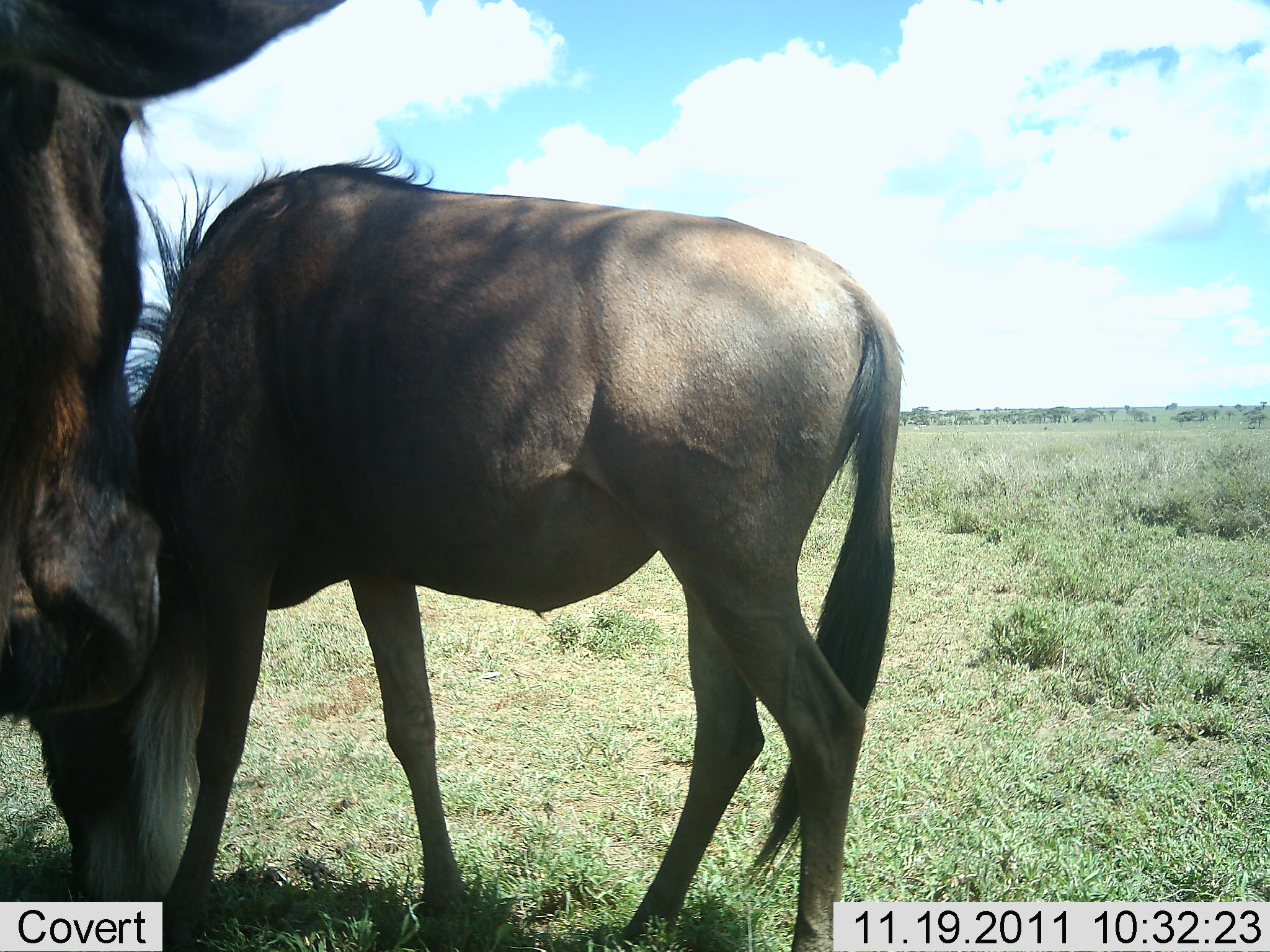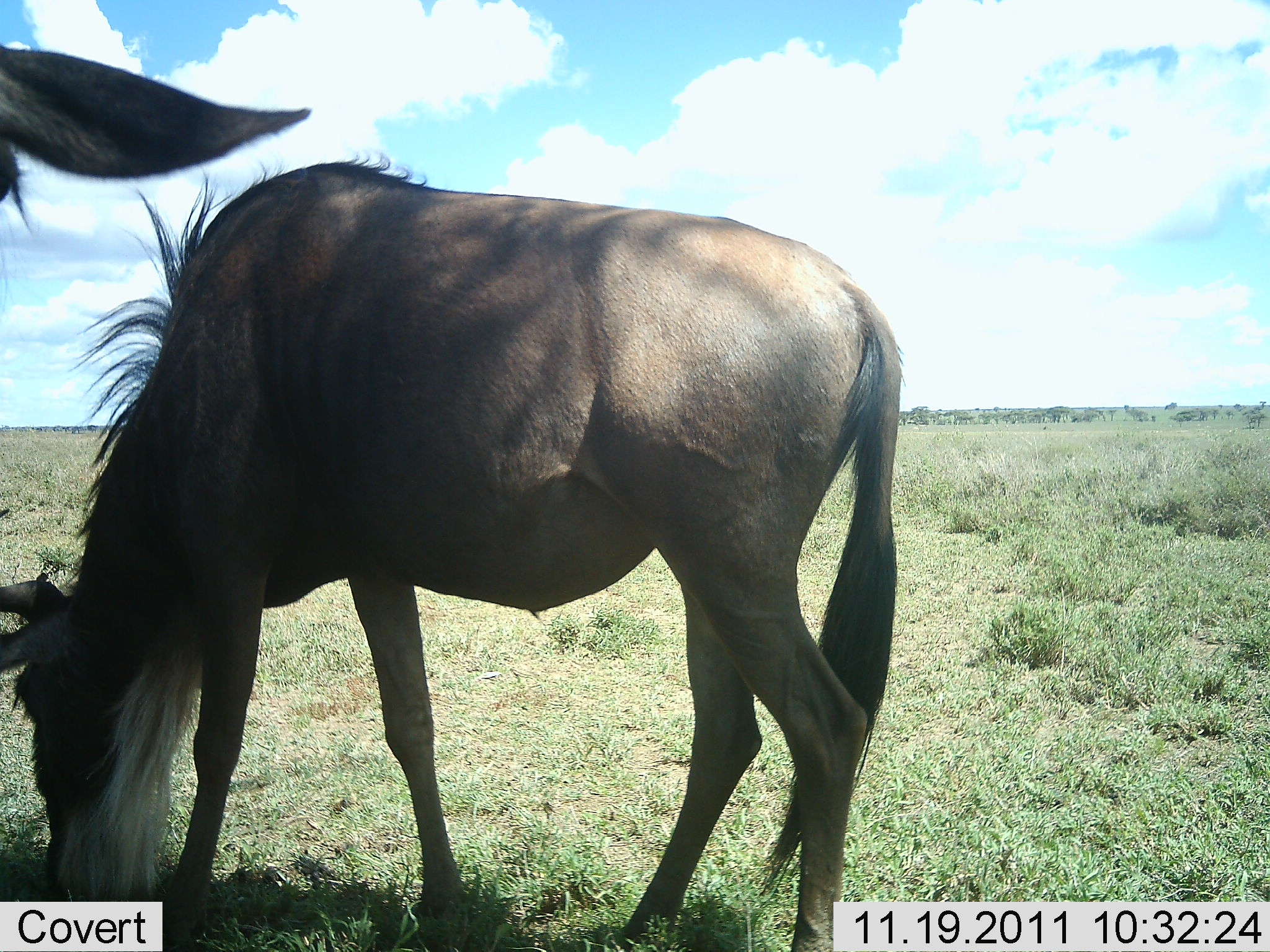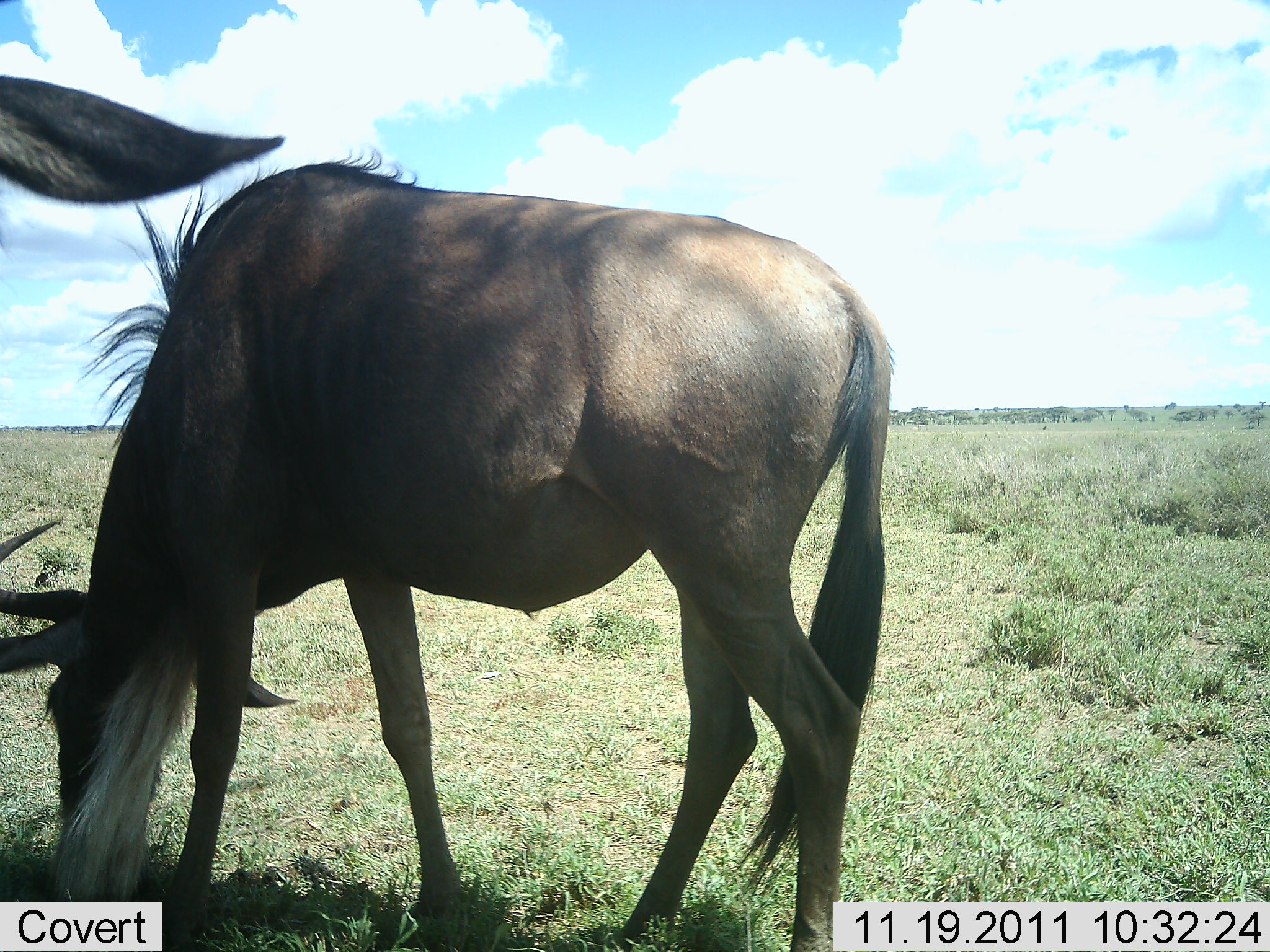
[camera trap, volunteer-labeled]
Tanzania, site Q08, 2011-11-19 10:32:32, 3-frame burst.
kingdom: Animalia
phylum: Chordata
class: Mammalia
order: Artiodactyla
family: Bovidae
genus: Connochaetes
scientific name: Connochaetes taurinus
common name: blue wildebeest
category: wildebeest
Wildebeest (blue wildebeest) (Connochaetes taurinus), count 2. Behavior (volunteer vote fractions): standing 73%, resting 0%, moving 0%, interacting 13%. Young present (vote fraction): 7%. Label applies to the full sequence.